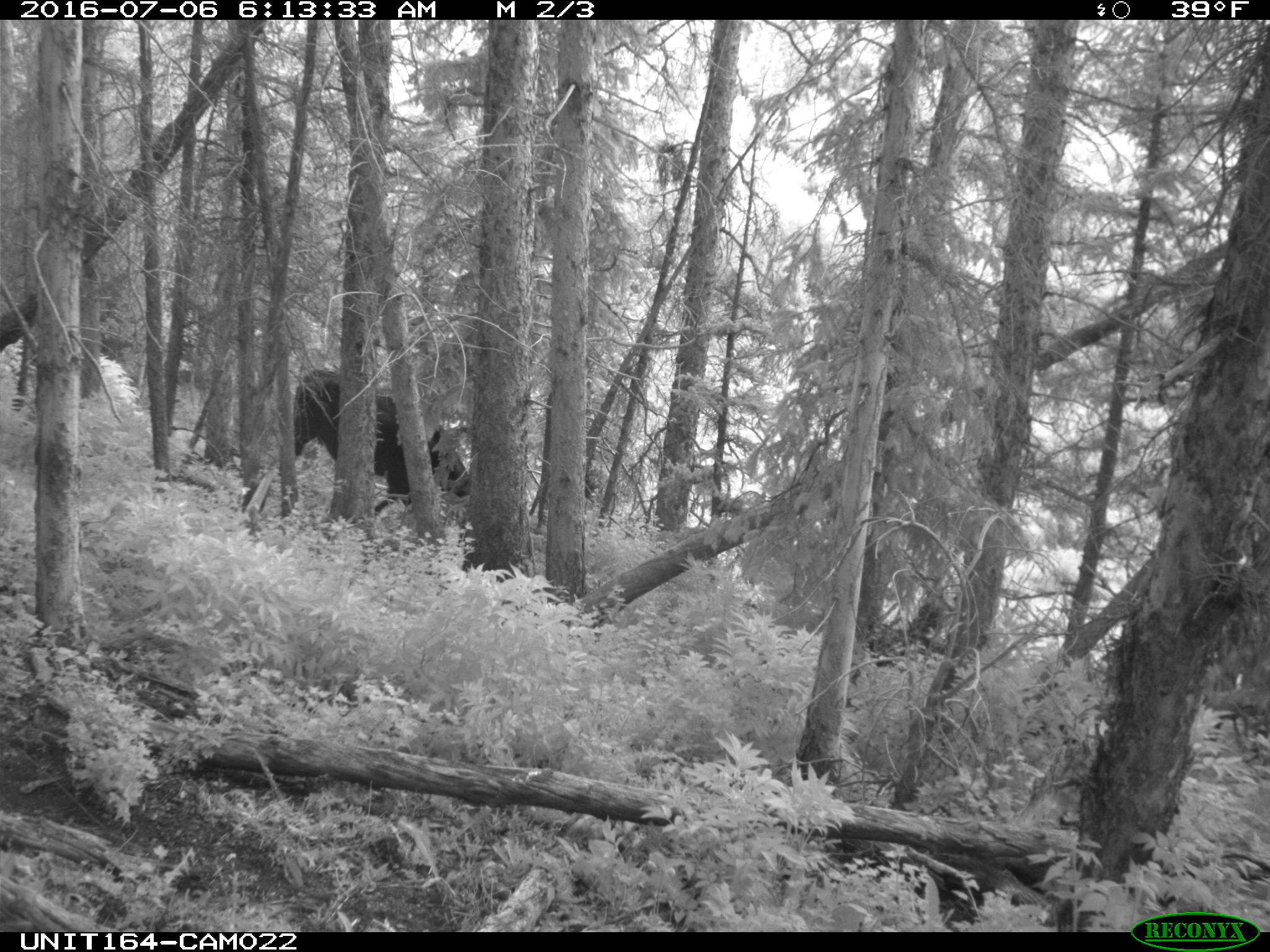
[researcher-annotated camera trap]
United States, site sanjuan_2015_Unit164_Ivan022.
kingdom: Animalia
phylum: Chordata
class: Mammalia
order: Artiodactyla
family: Bovidae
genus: Bos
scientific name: Bos taurus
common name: domestic cow